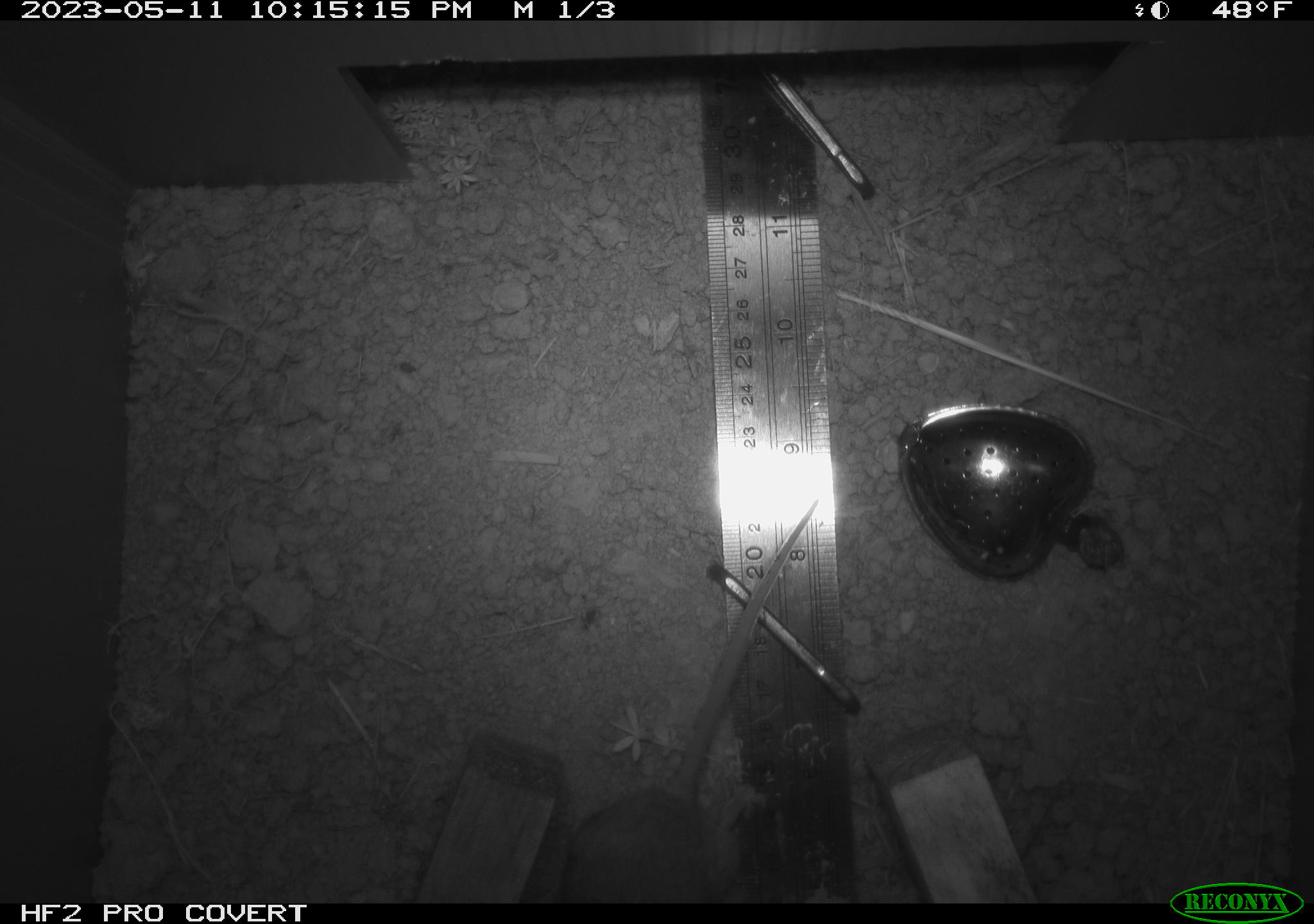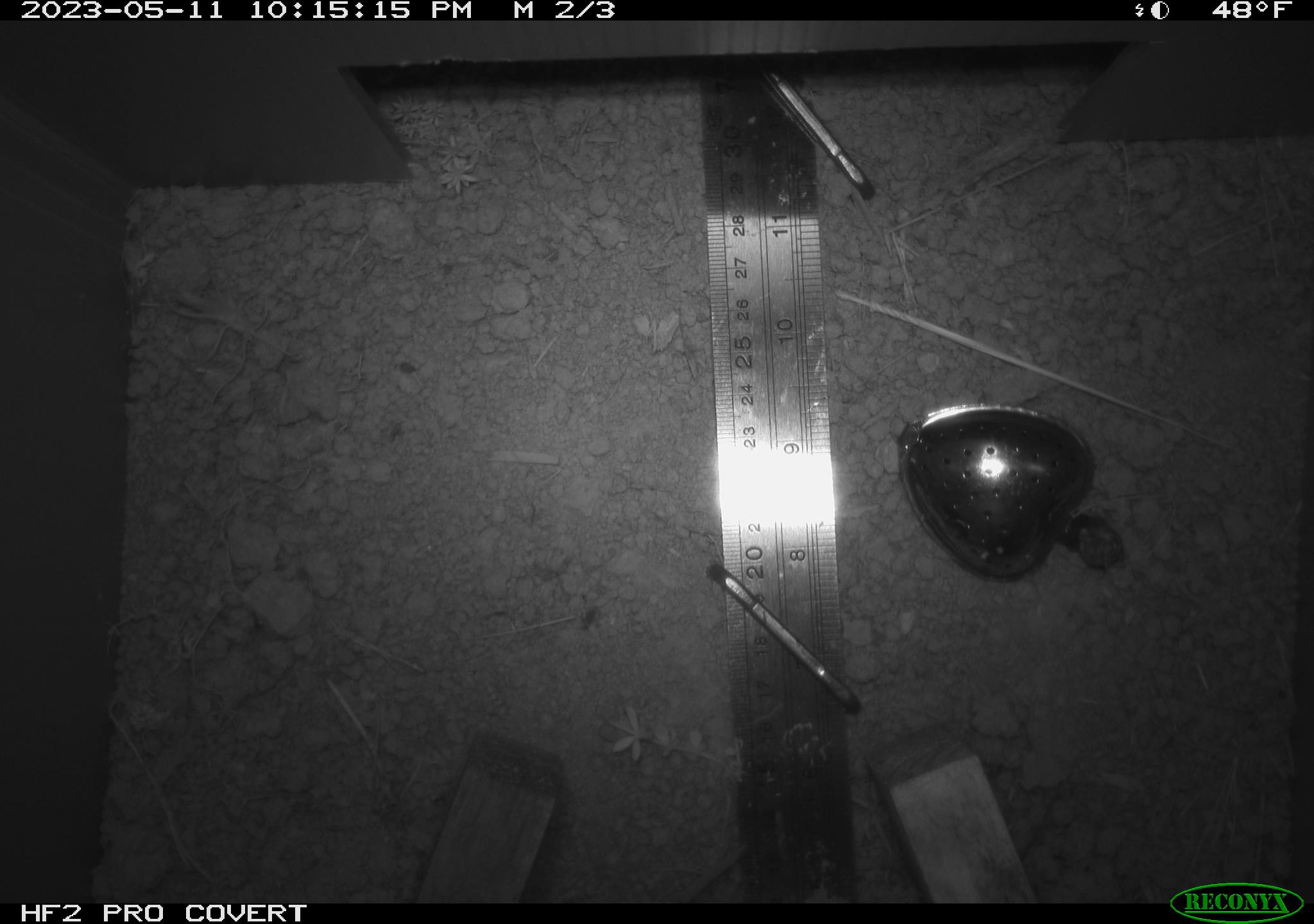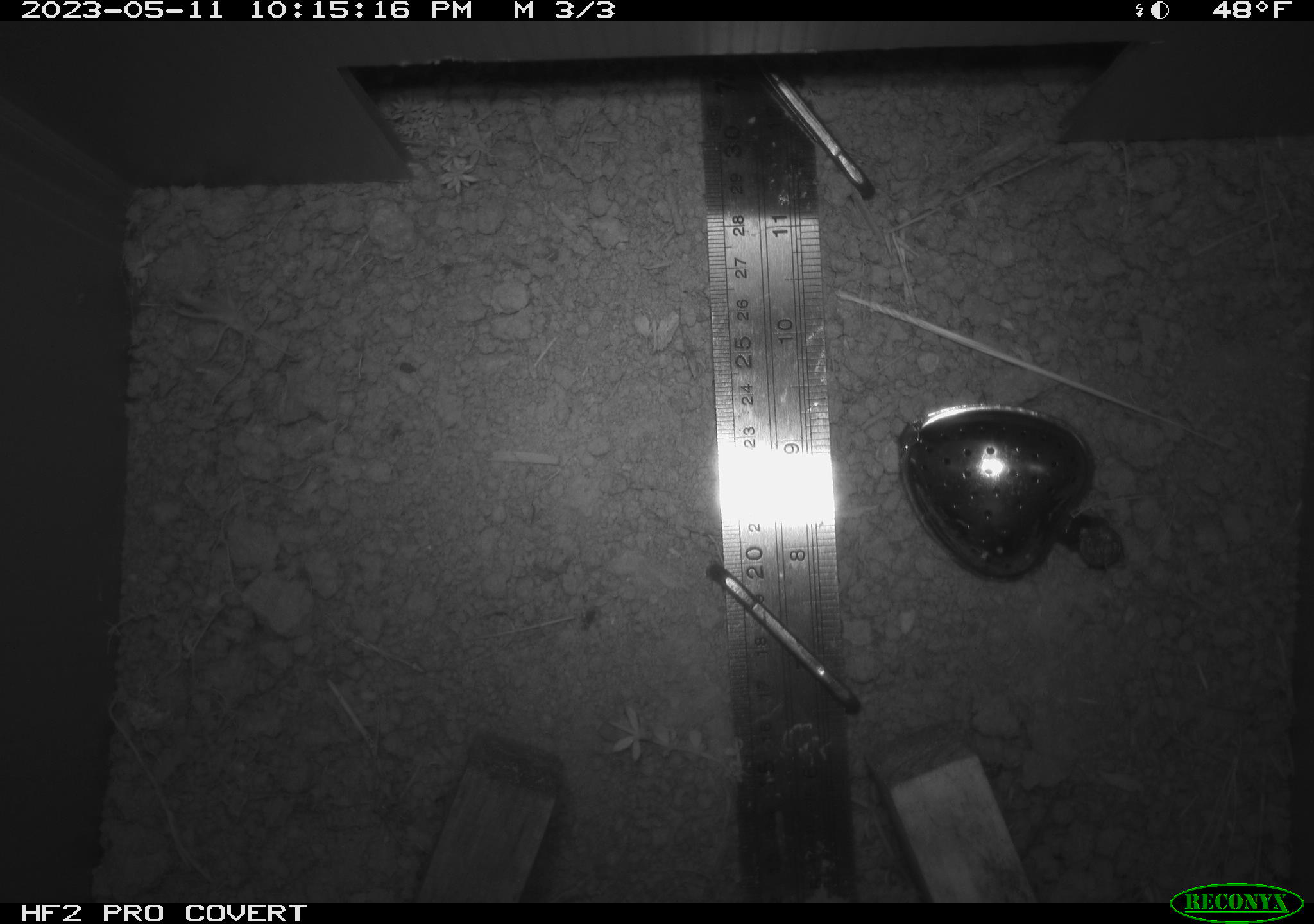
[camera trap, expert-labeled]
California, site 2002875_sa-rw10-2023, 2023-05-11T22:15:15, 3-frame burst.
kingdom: Animalia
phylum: Chordata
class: Mammalia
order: Rodentia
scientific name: Rodentia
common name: mouse species